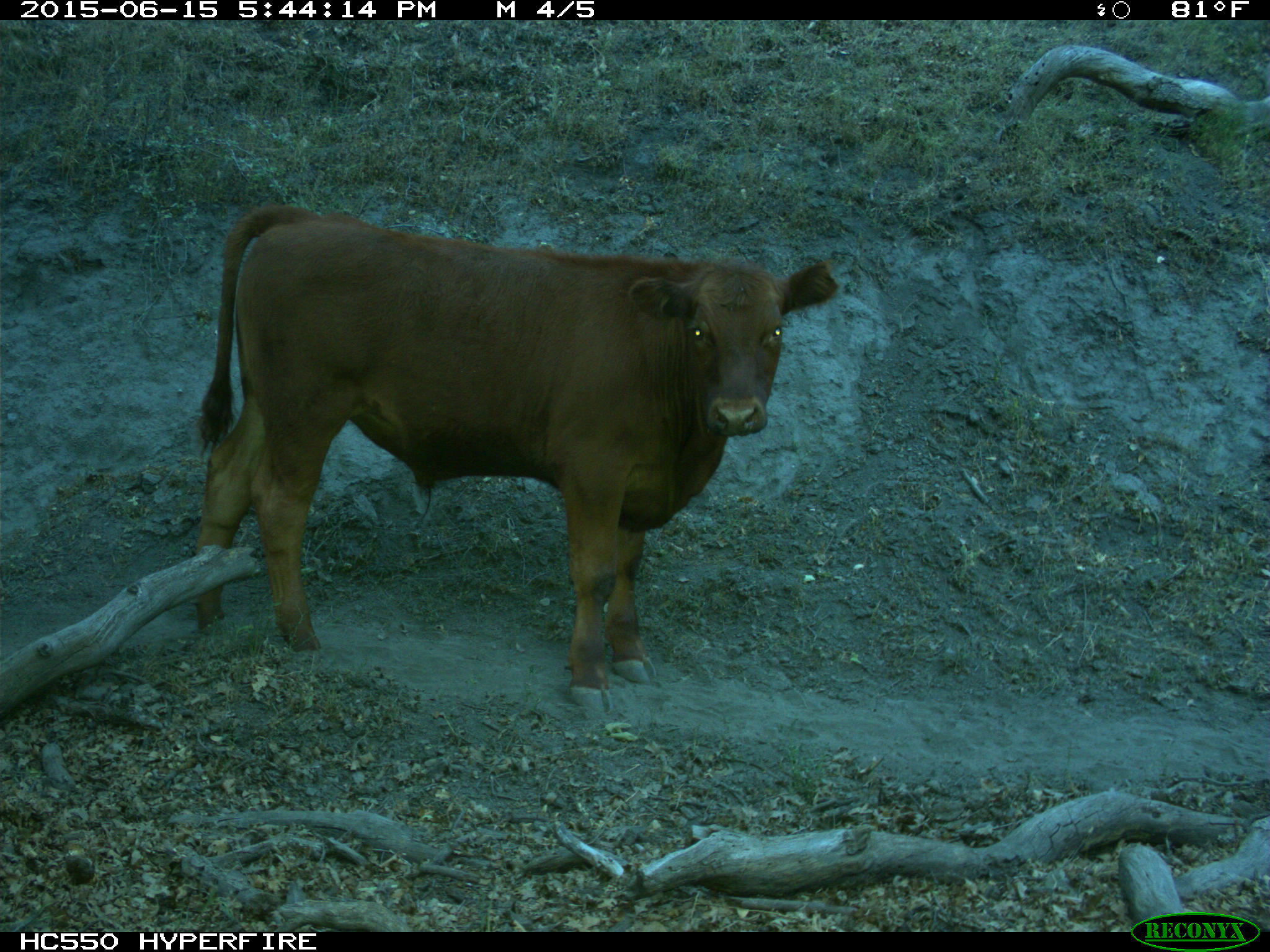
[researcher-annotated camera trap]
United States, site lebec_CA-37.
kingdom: Animalia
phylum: Chordata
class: Mammalia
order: Artiodactyla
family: Bovidae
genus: Bos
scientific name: Bos taurus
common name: domestic cow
Bos taurus (domestic cow).